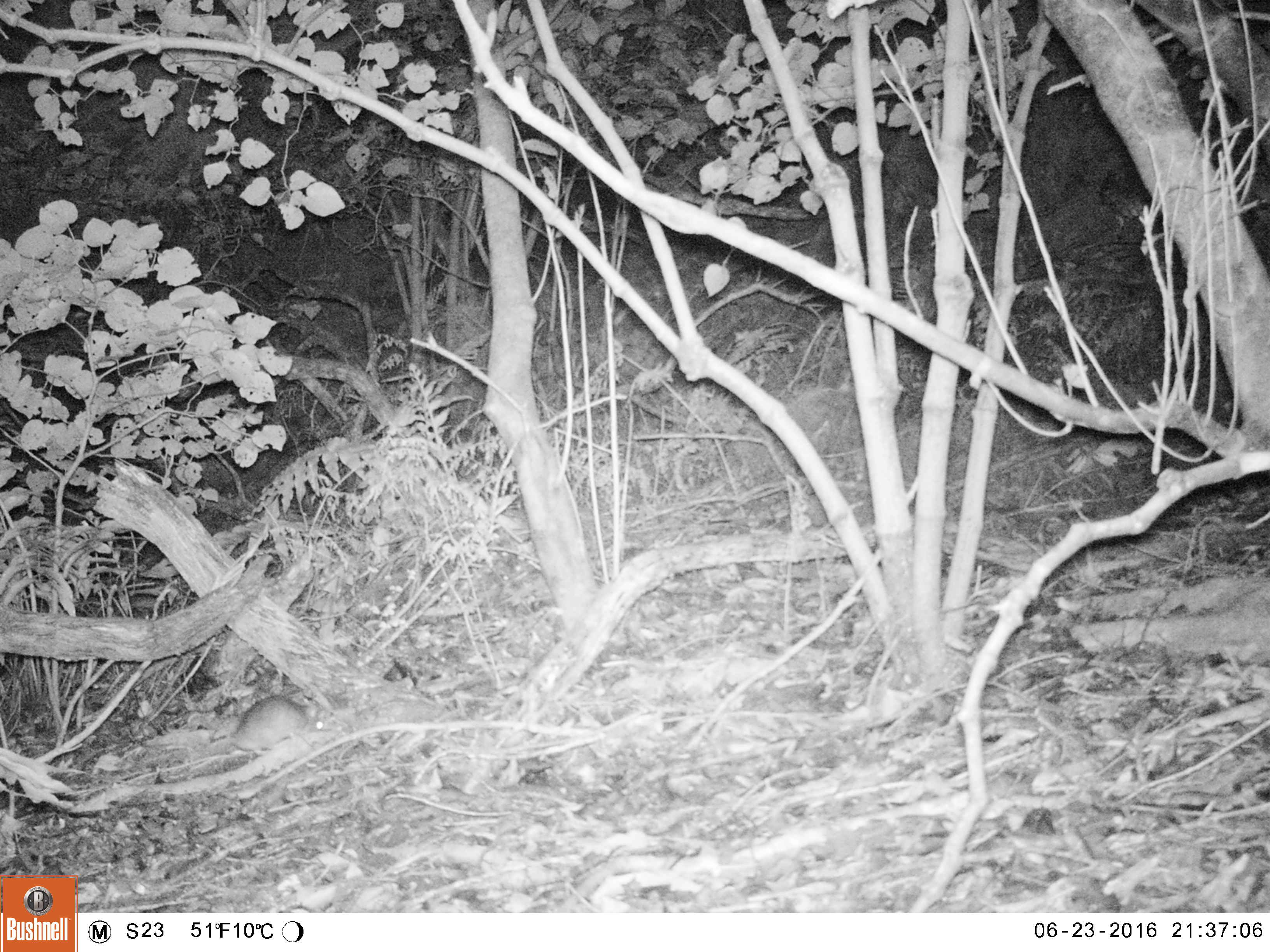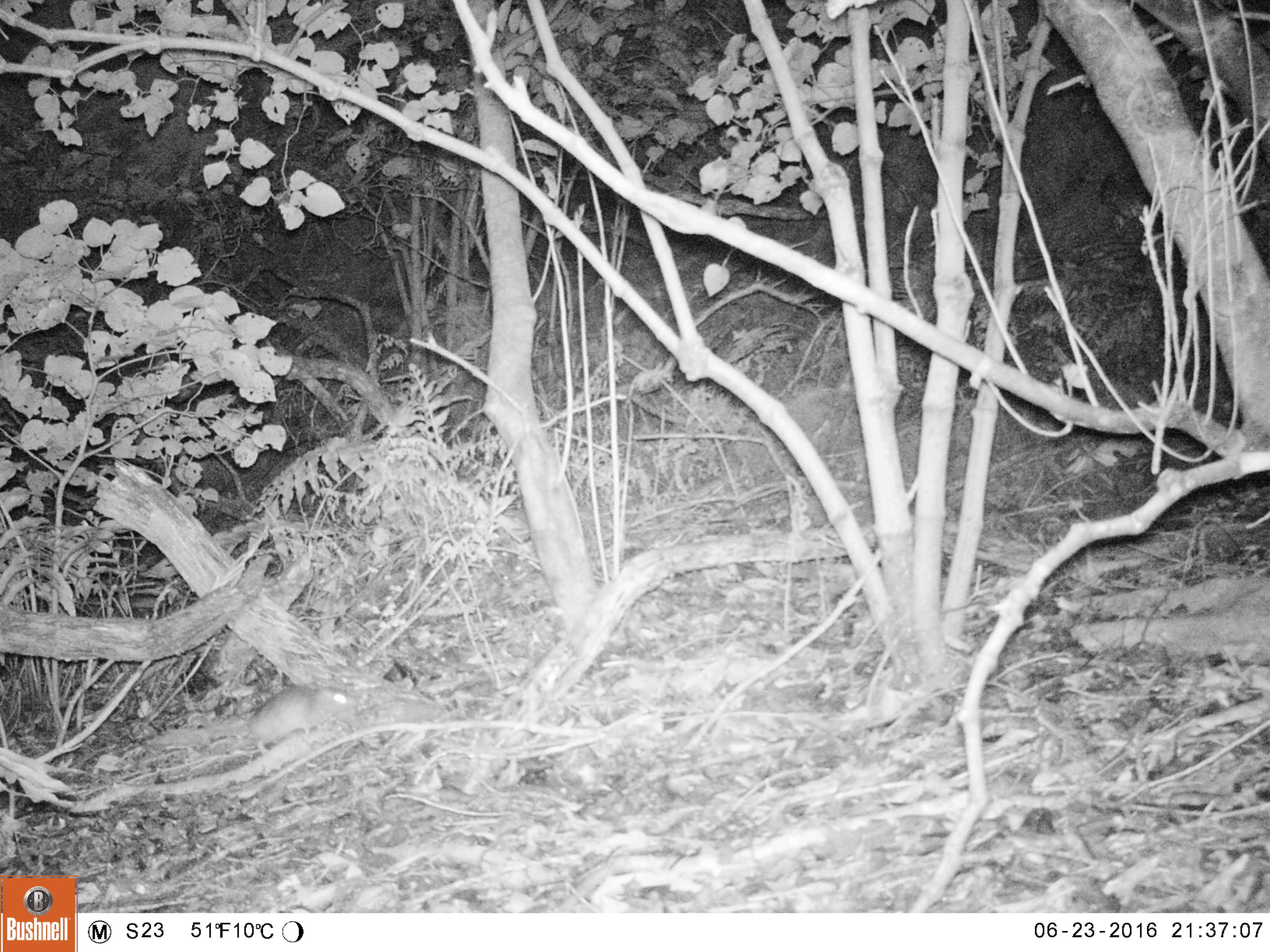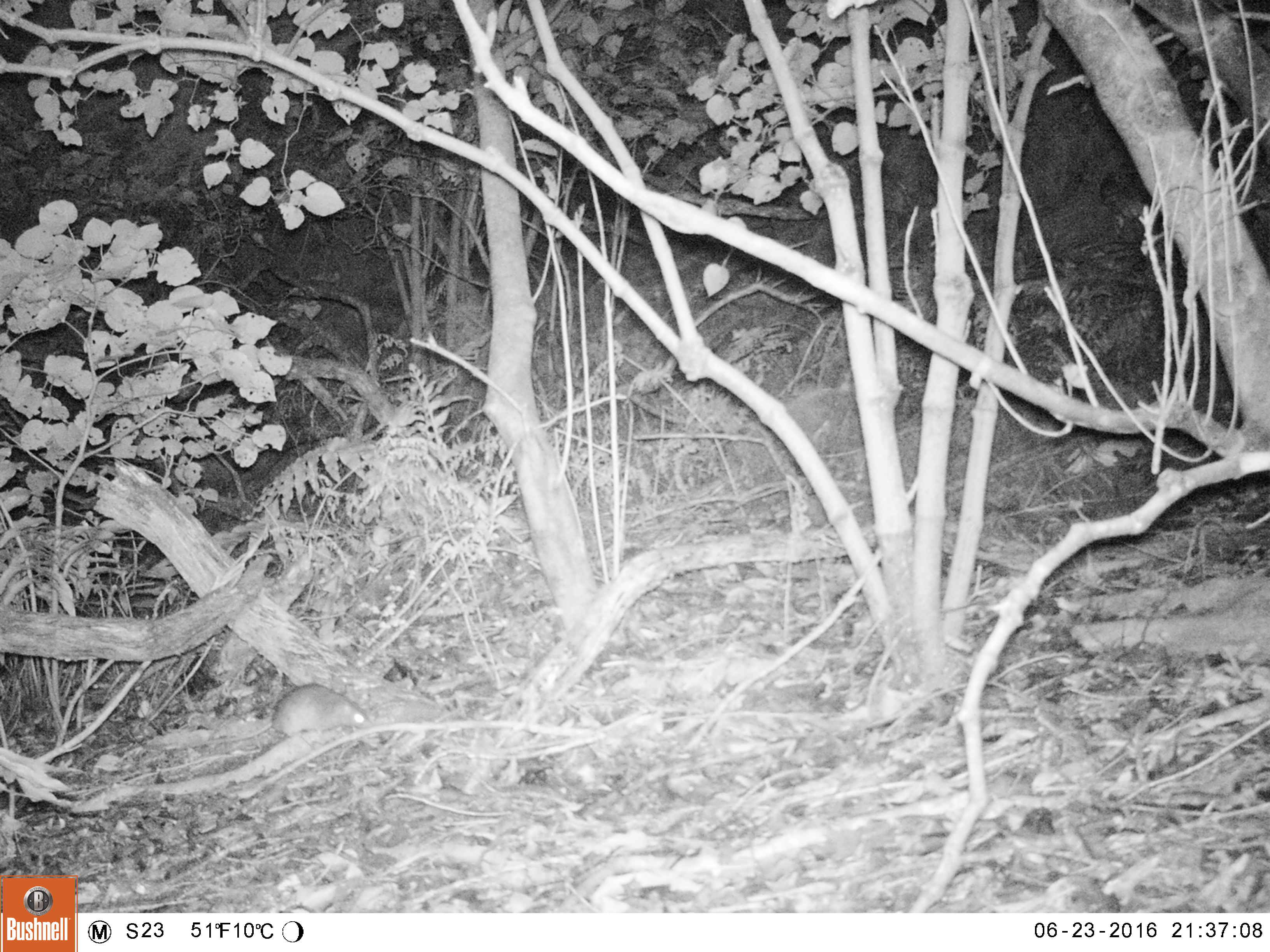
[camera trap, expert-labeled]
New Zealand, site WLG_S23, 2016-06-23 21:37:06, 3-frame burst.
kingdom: Animalia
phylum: Chordata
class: Mammalia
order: Rodentia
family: Muridae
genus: Rattus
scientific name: Rattus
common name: rat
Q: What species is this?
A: Rat (Rattus).